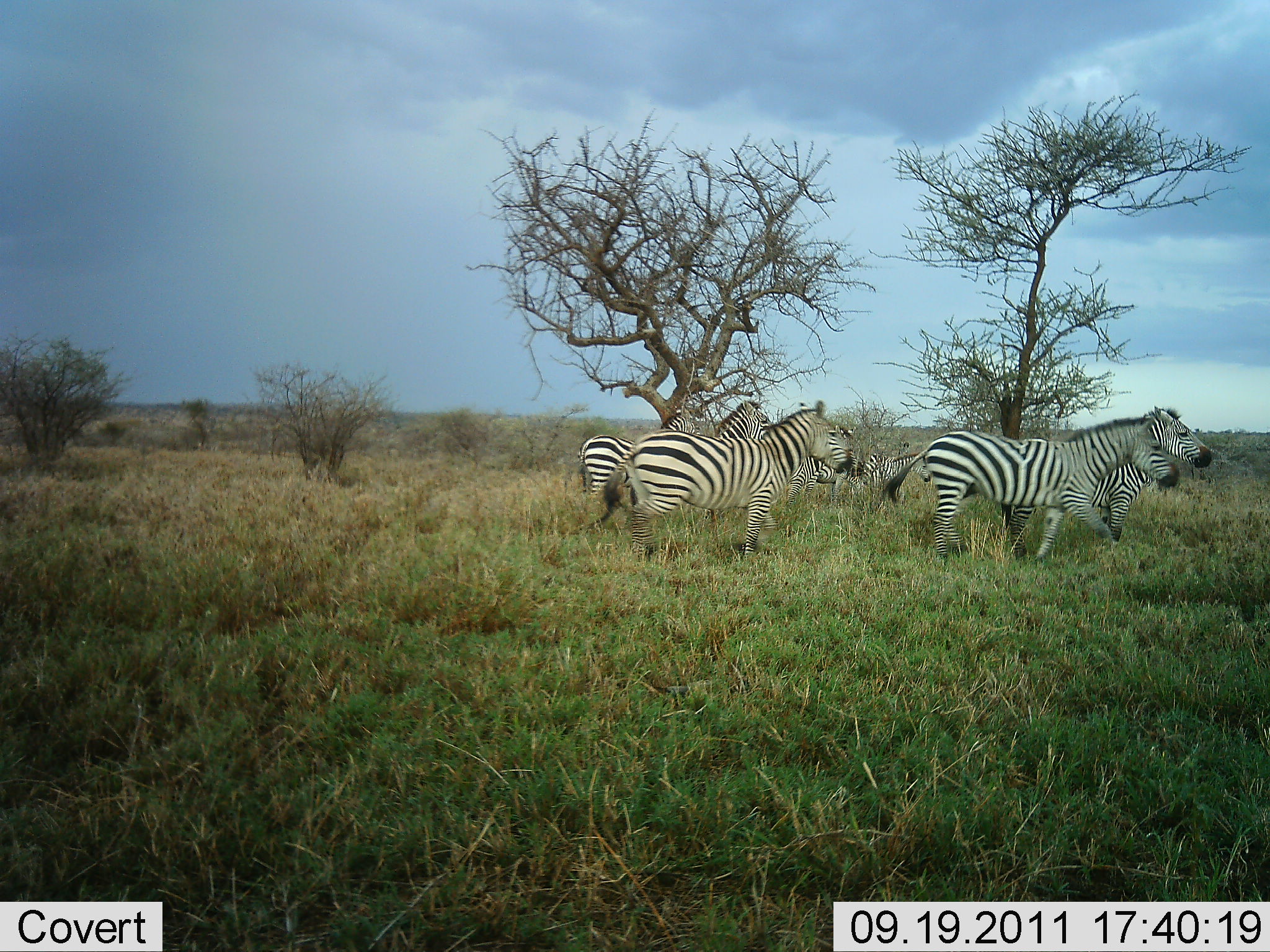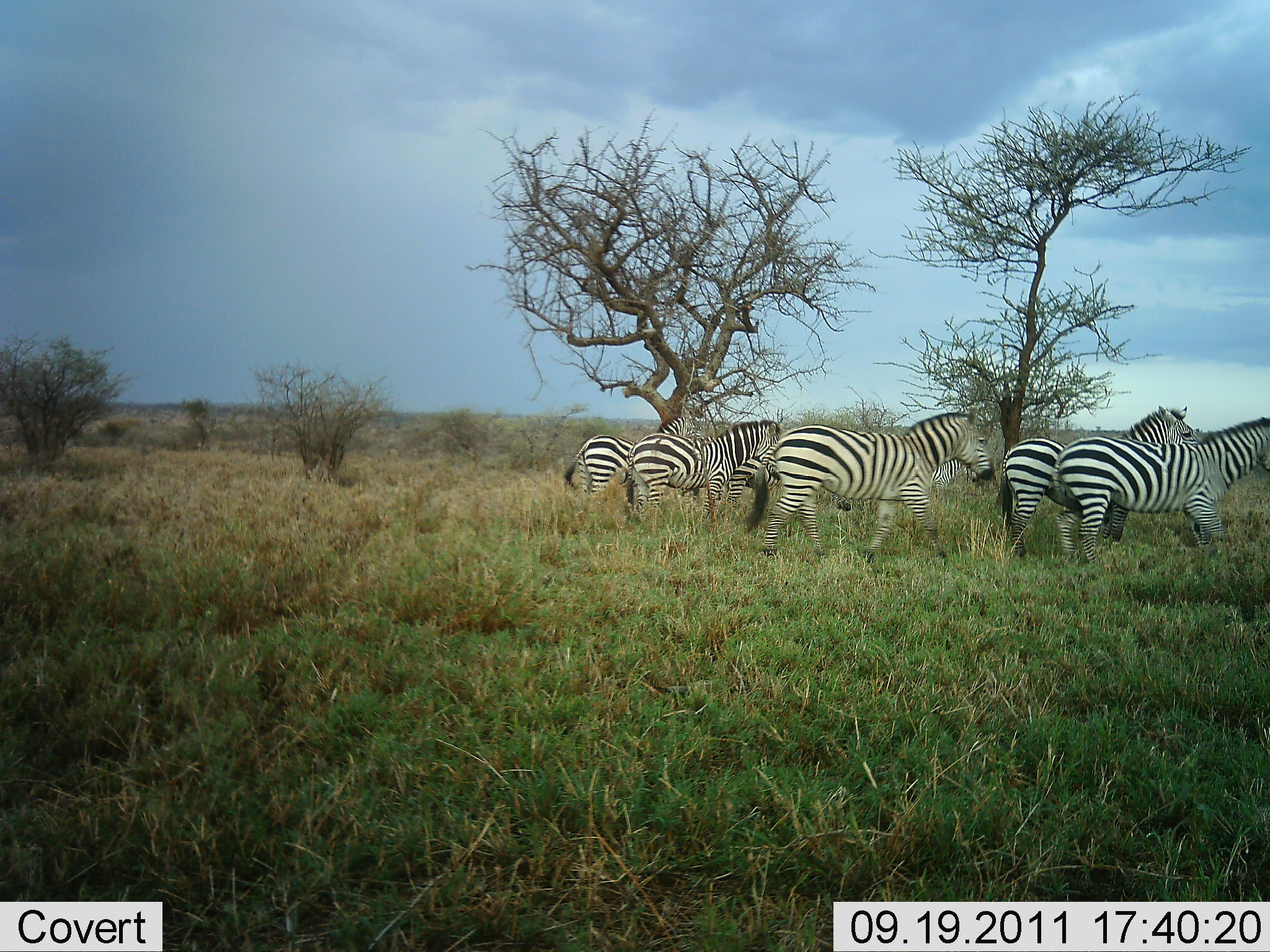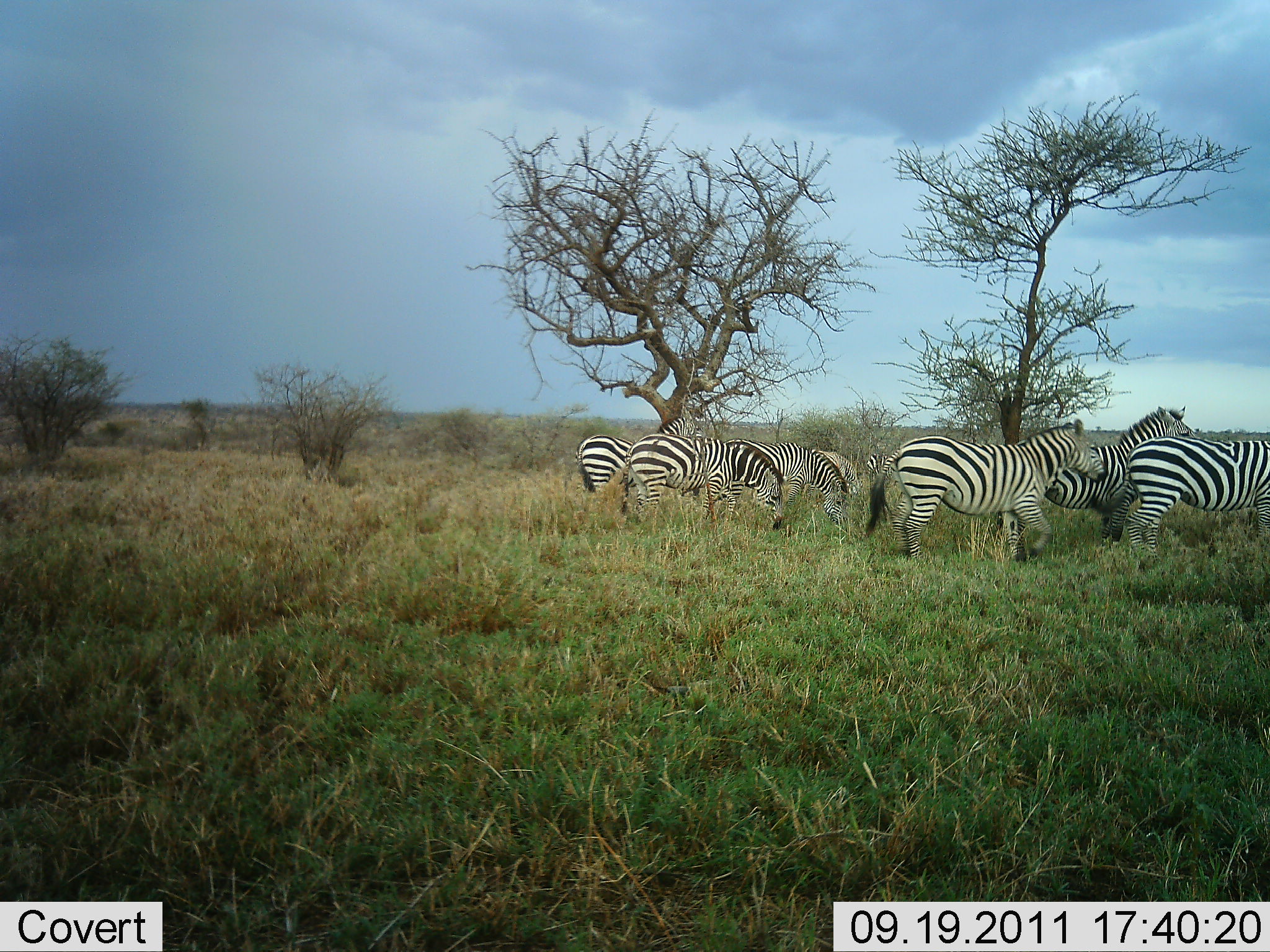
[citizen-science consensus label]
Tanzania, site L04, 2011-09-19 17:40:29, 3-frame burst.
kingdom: Animalia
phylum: Chordata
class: Mammalia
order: Perissodactyla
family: Equidae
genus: Equus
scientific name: Equus quagga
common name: plains zebra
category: zebra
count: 7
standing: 30%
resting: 0%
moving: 100%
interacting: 0%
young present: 0%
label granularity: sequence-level